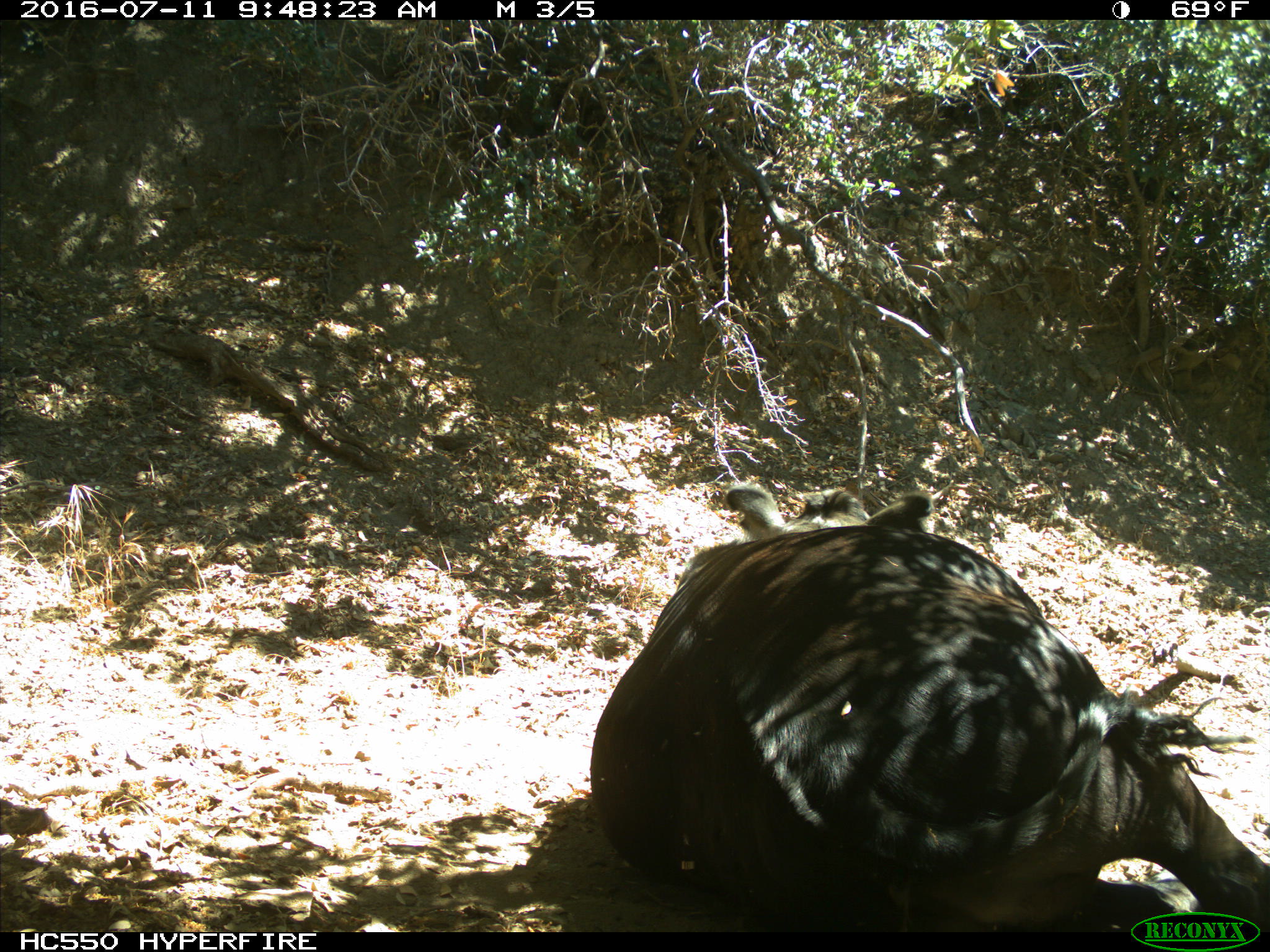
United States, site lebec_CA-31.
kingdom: Animalia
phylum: Chordata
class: Mammalia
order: Artiodactyla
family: Bovidae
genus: Bos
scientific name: Bos taurus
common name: domestic cow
Bos taurus (domestic cow).